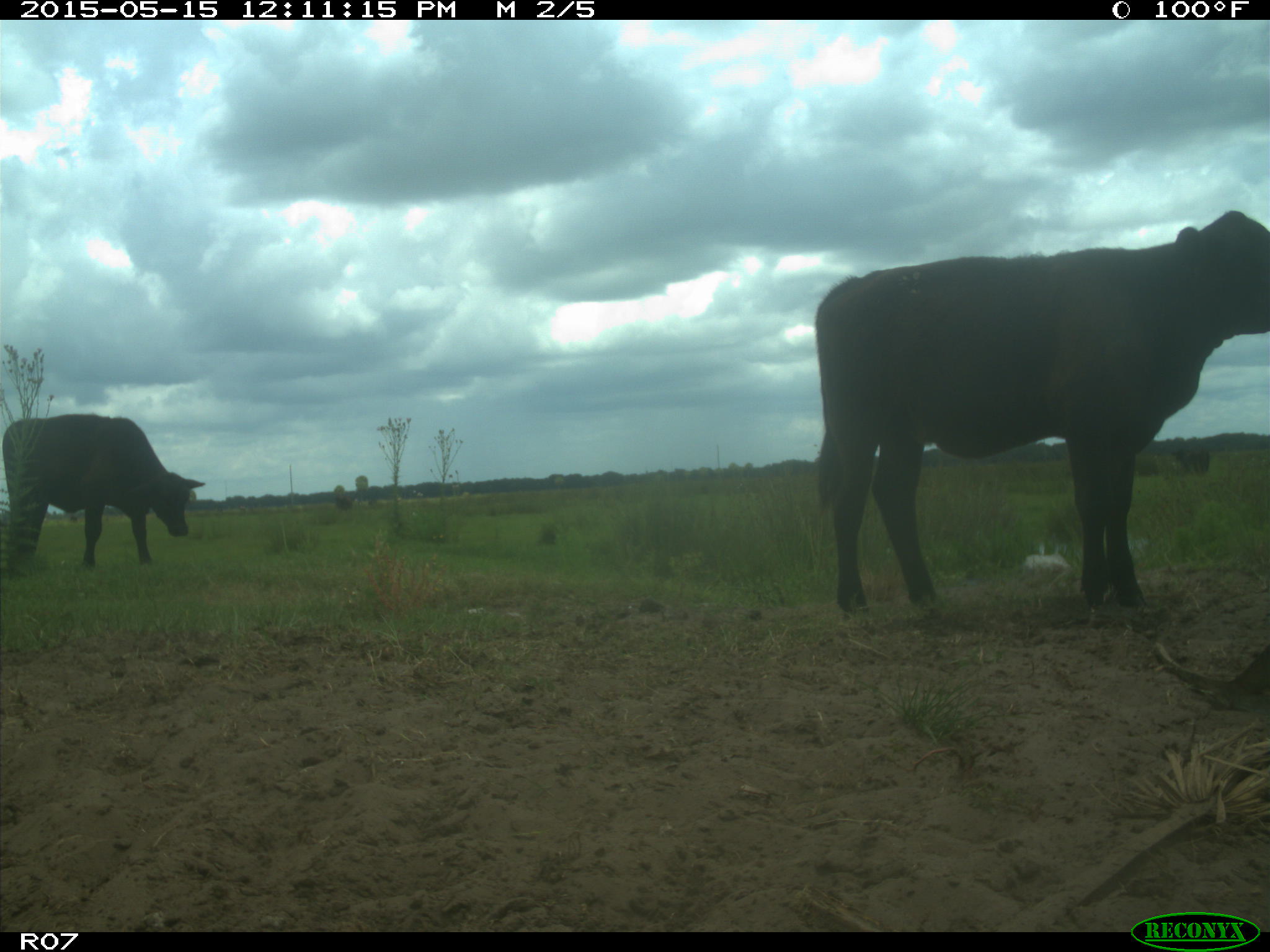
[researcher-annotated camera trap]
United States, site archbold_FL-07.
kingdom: Animalia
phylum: Chordata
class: Mammalia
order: Artiodactyla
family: Bovidae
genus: Bos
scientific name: Bos taurus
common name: domestic cow